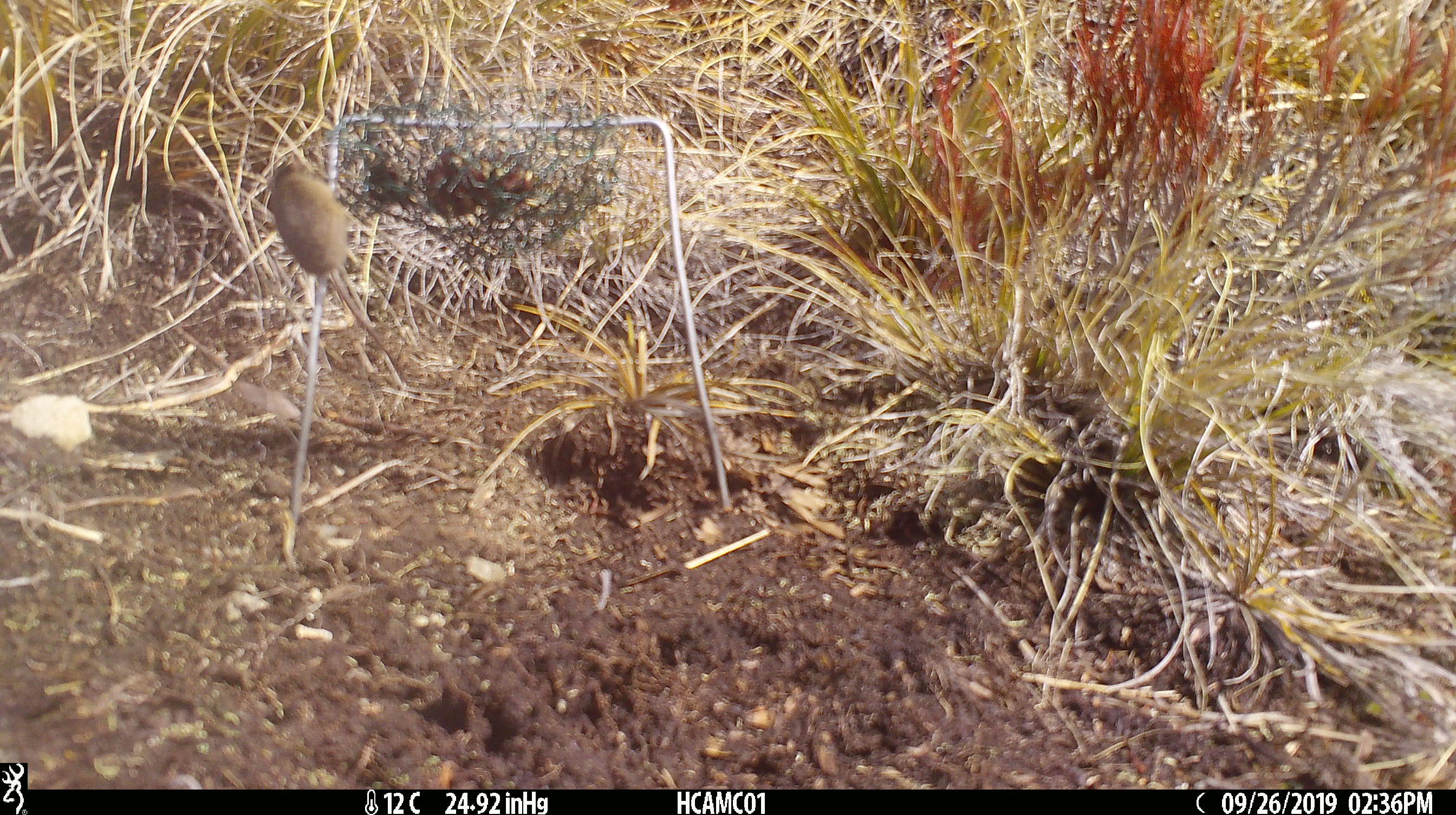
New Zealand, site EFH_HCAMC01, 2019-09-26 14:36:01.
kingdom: Animalia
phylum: Chordata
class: Mammalia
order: Rodentia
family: Muridae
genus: Mus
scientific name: Mus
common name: mouse